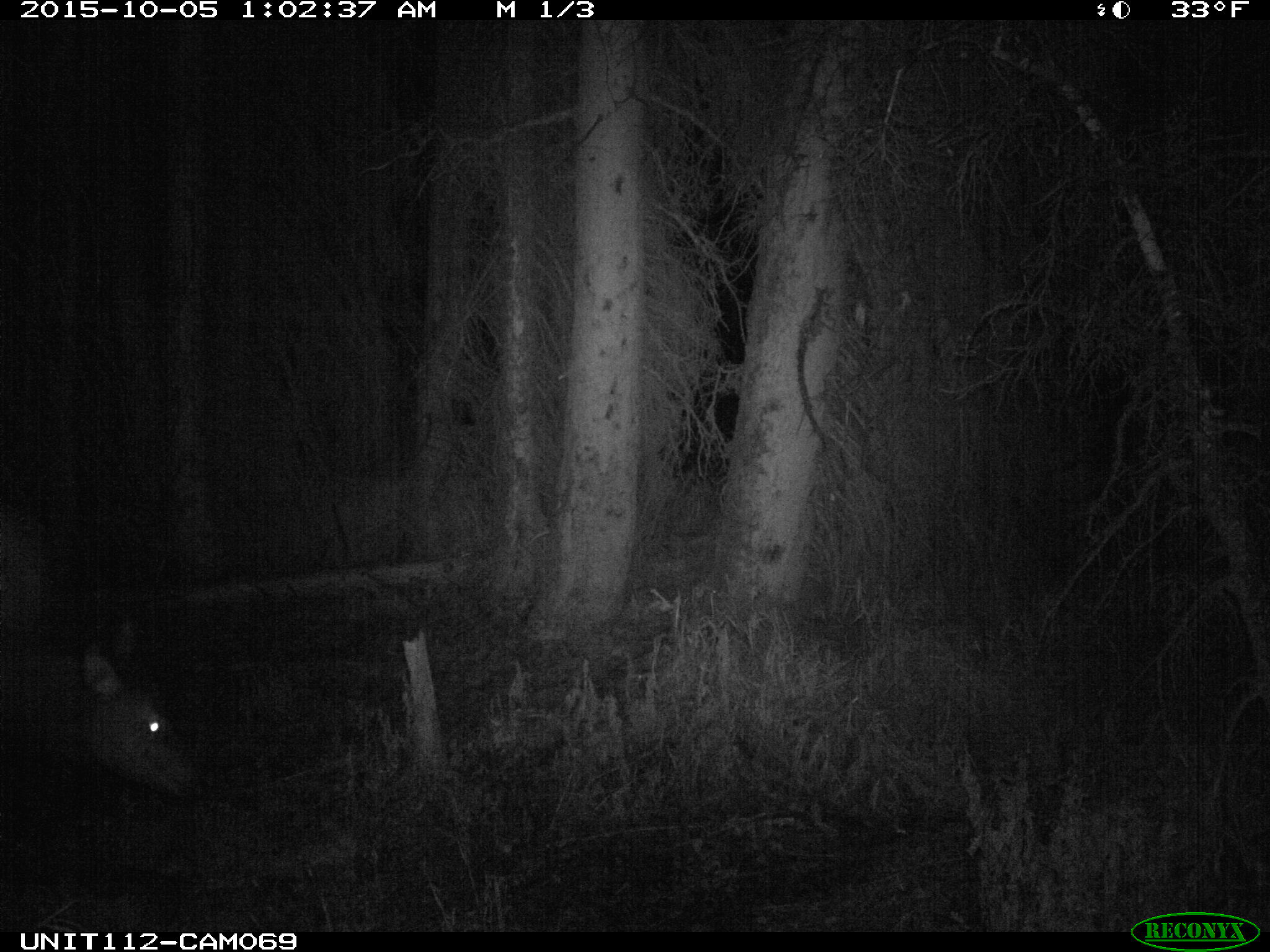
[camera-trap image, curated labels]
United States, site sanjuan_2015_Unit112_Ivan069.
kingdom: Animalia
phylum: Chordata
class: Mammalia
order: Artiodactyla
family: Cervidae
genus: Cervus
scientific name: Cervus elaphus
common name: red deer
Cervus elaphus (red deer).